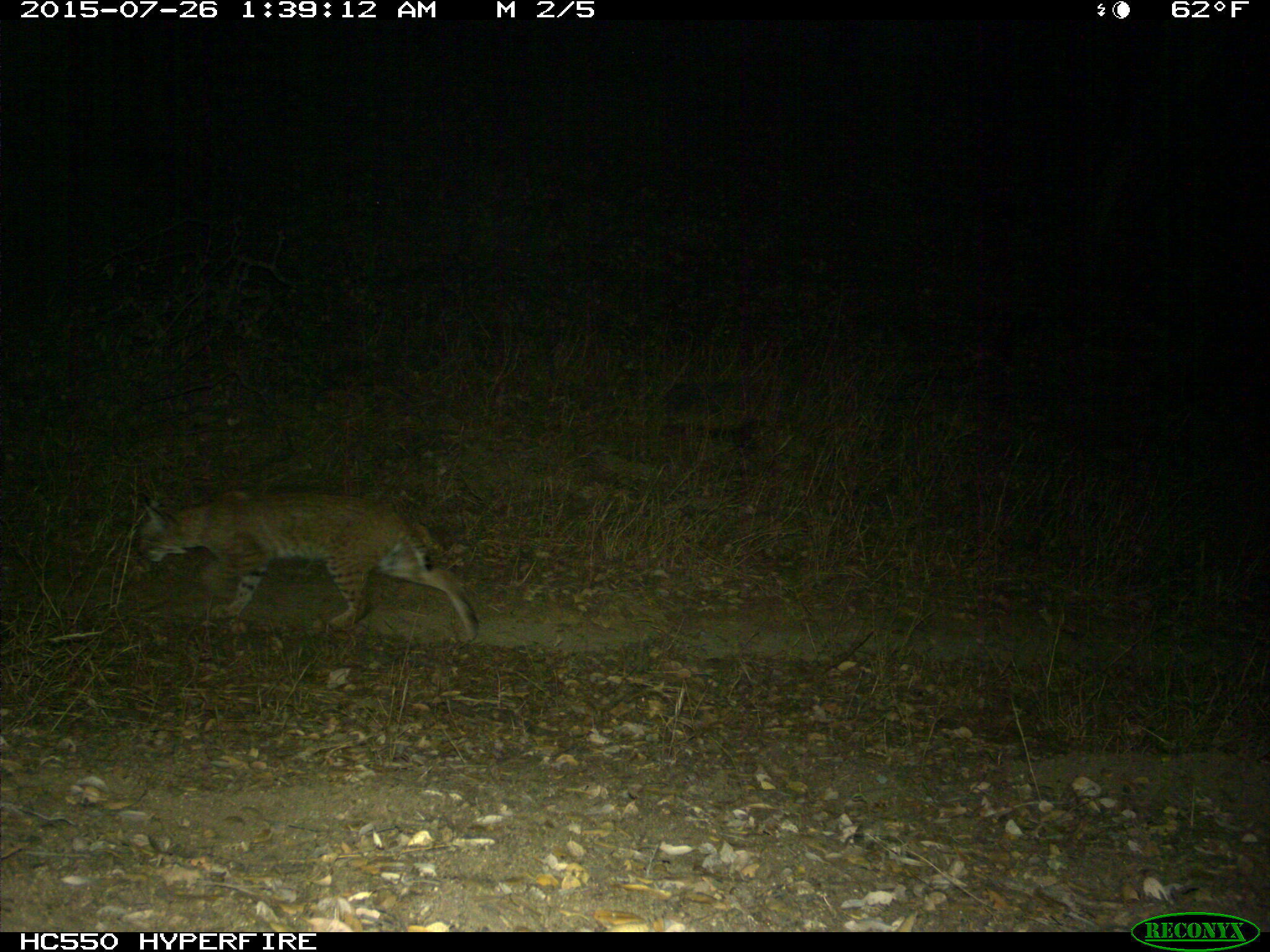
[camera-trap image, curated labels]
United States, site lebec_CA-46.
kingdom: Animalia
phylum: Chordata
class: Mammalia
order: Carnivora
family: Felidae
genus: Lynx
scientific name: Lynx rufus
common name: bobcat